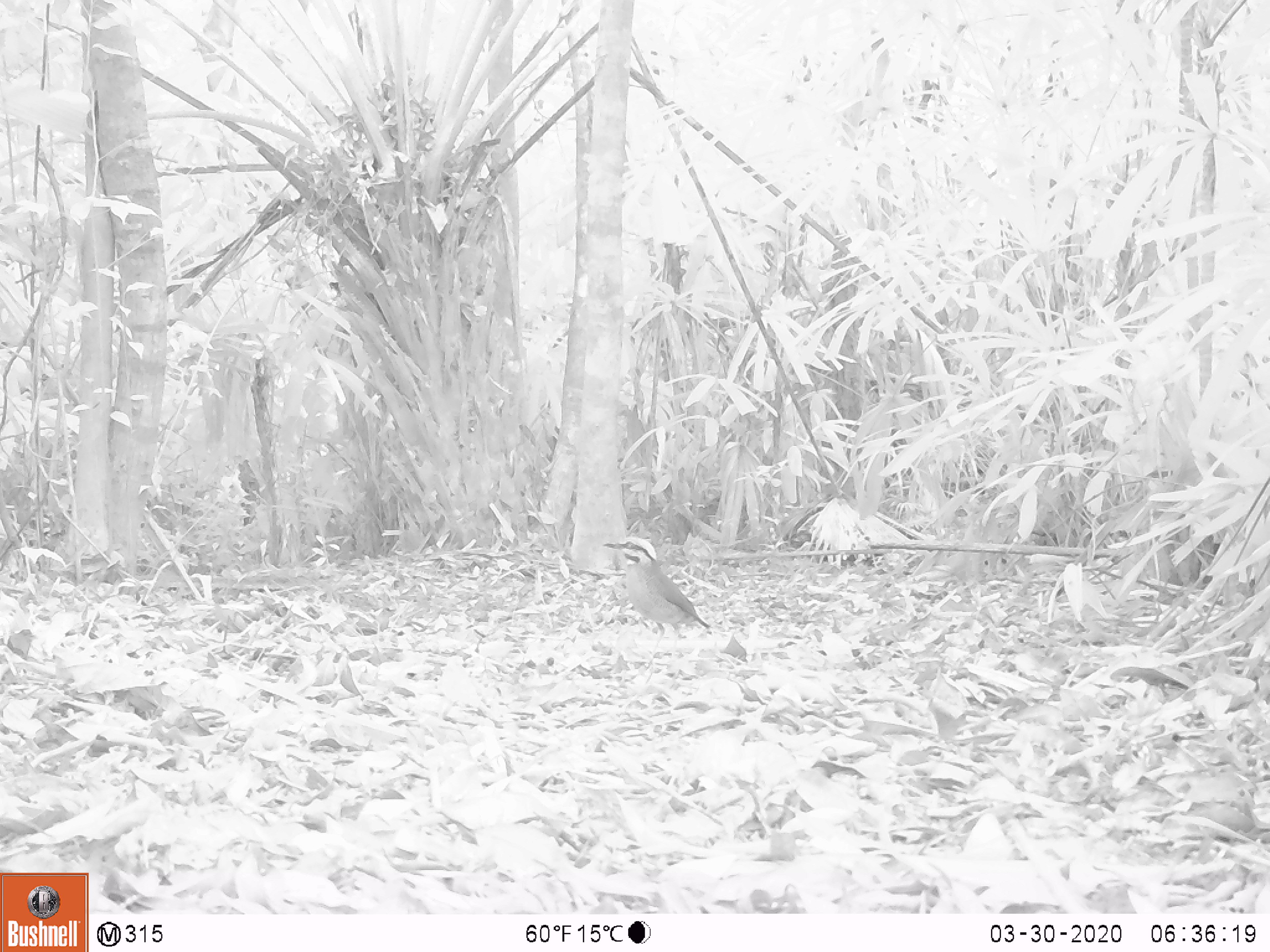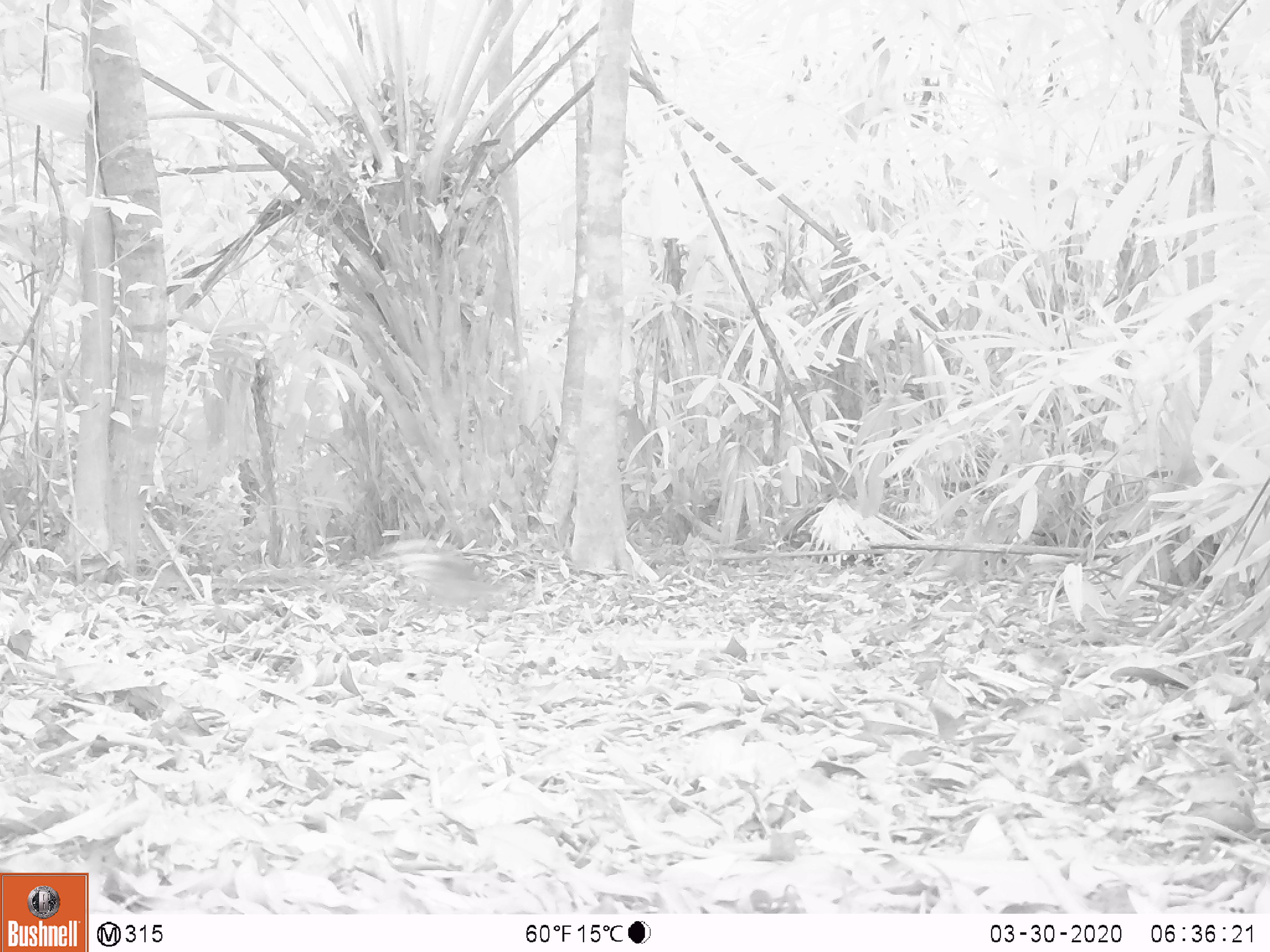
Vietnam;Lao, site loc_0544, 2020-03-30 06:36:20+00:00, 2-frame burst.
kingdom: Animalia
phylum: Chordata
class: Aves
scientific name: Aves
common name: bird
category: unidentified bird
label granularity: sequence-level